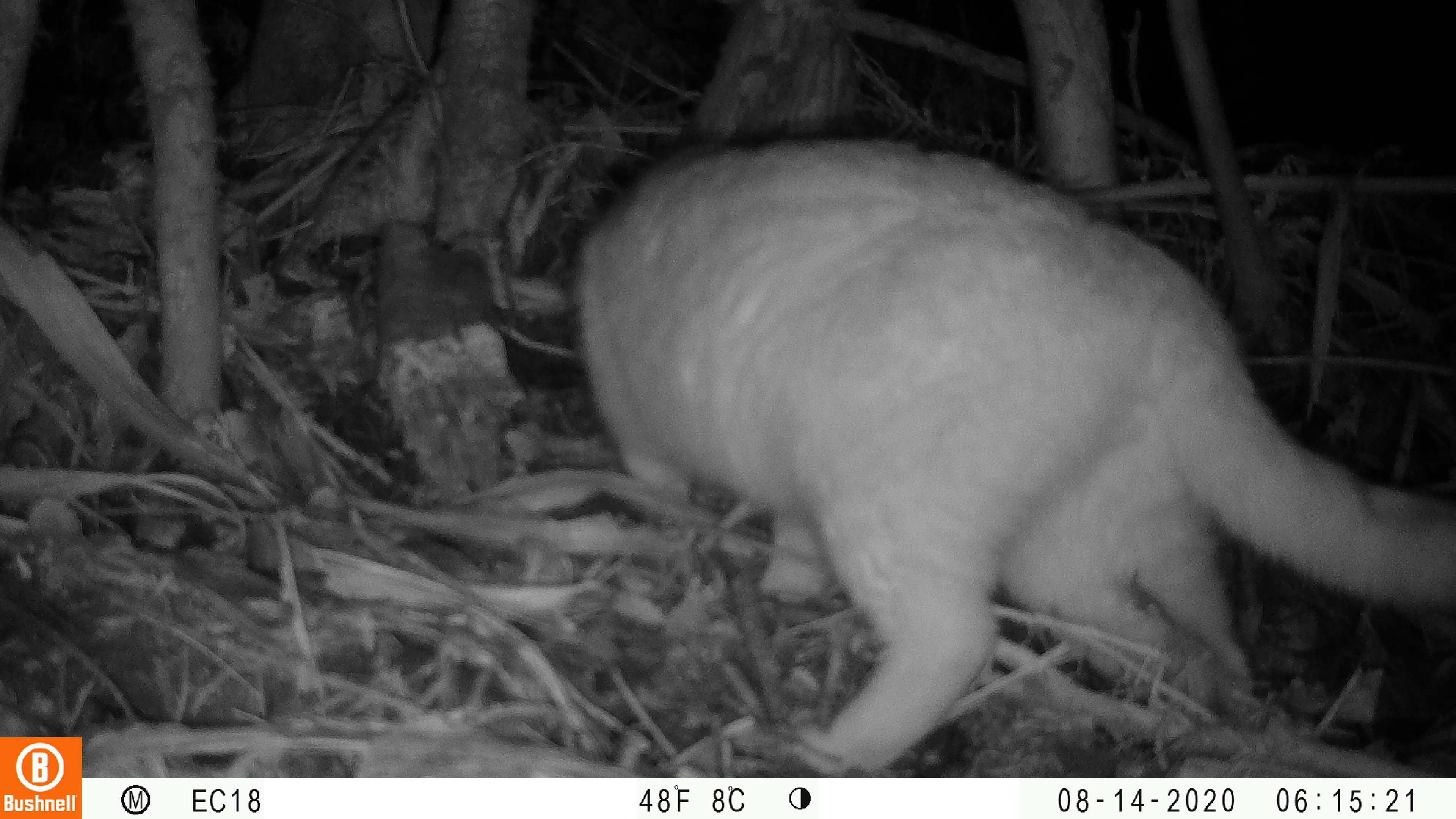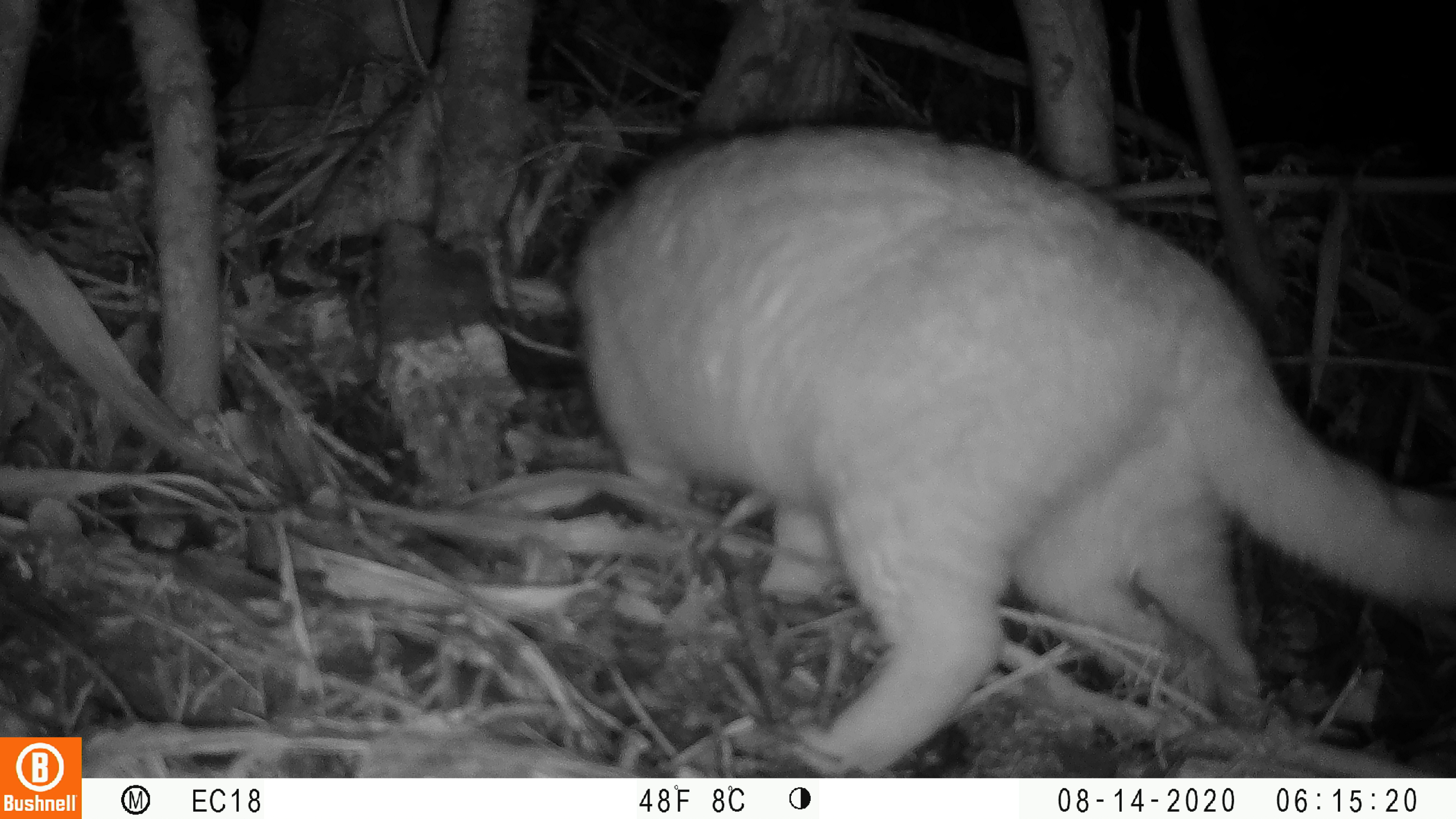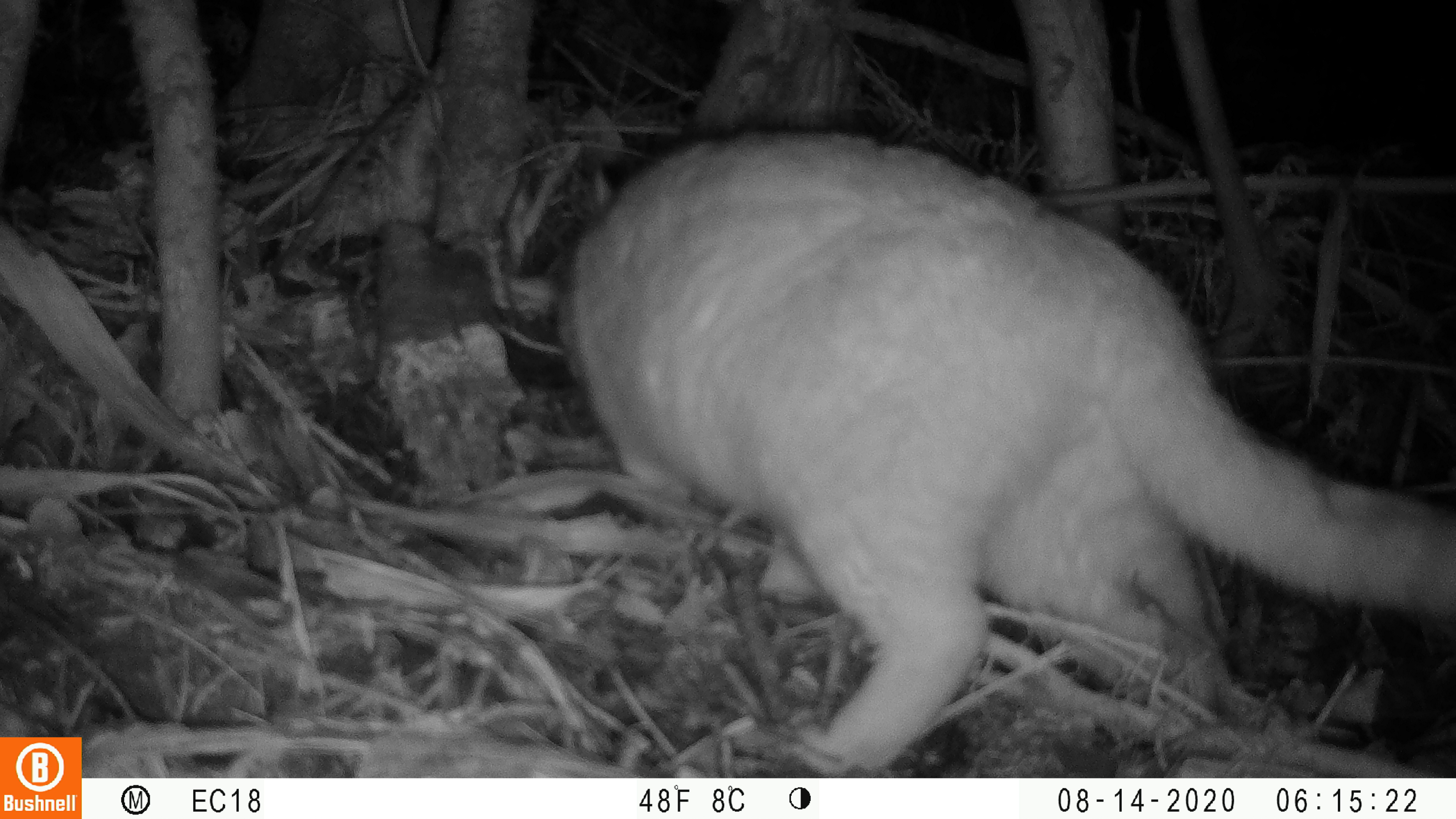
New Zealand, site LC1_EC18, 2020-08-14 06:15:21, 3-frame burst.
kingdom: Animalia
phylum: Chordata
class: Mammalia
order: Carnivora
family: Felidae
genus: Felis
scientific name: Felis catus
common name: domestic cat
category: cat